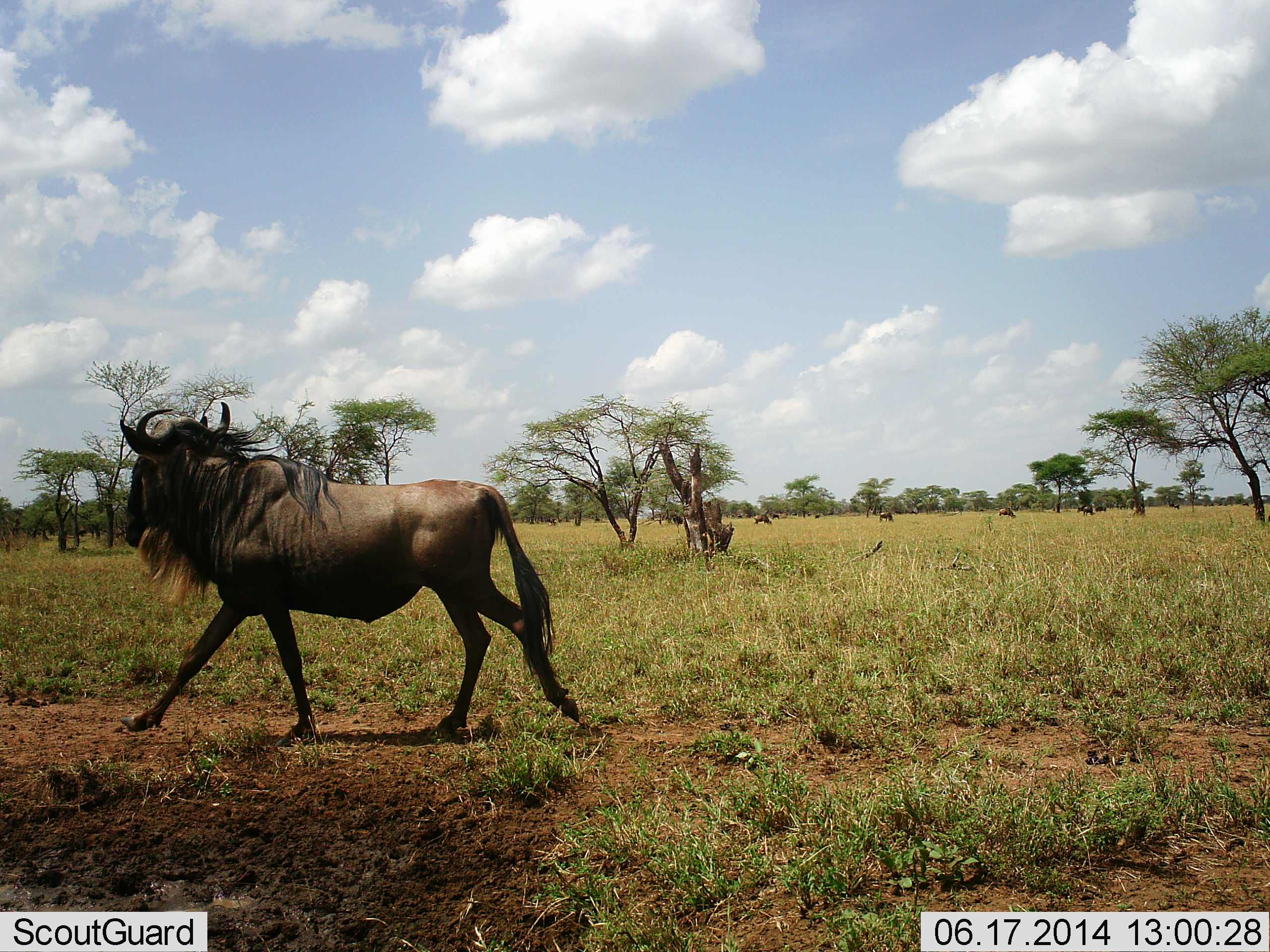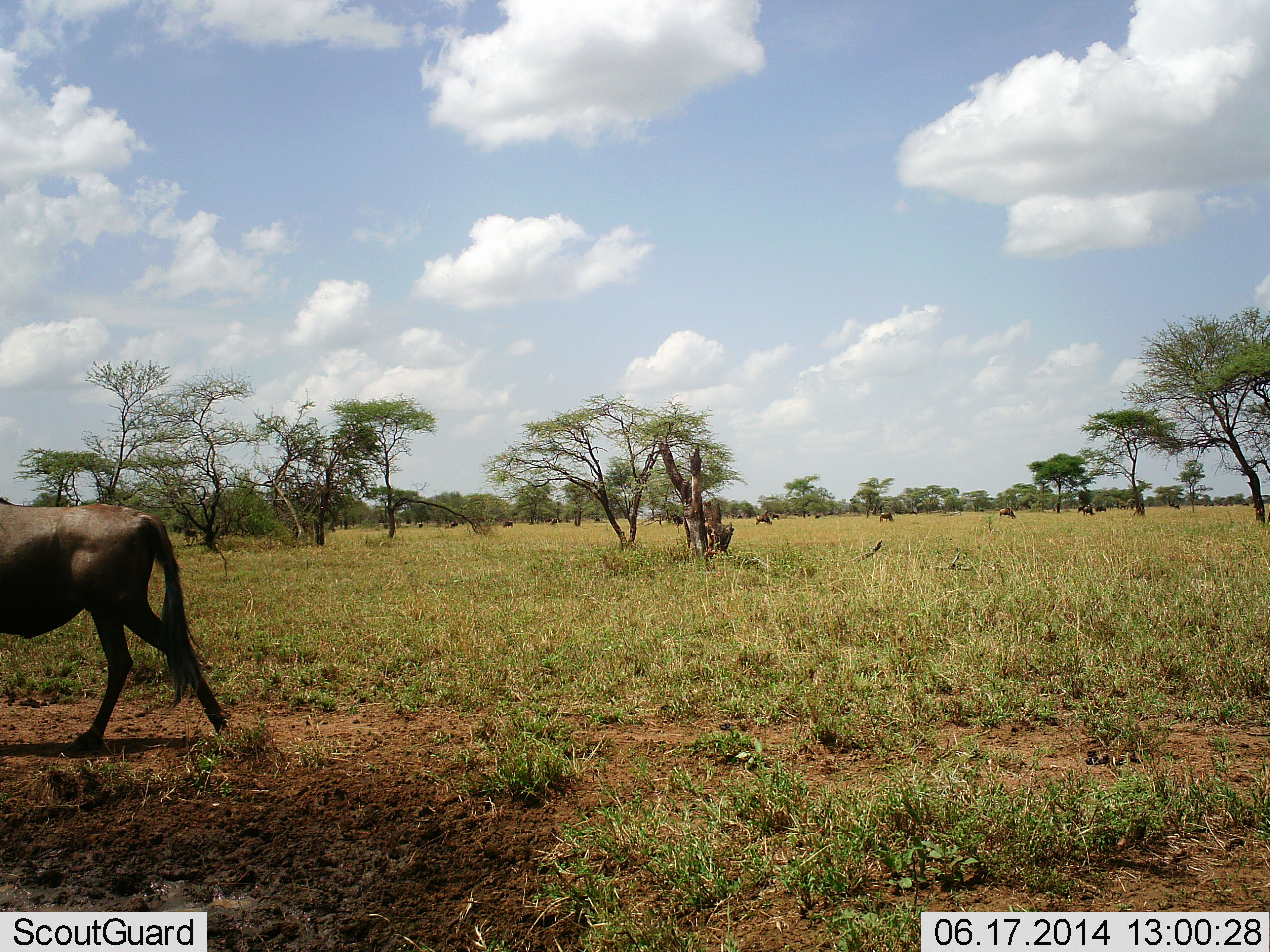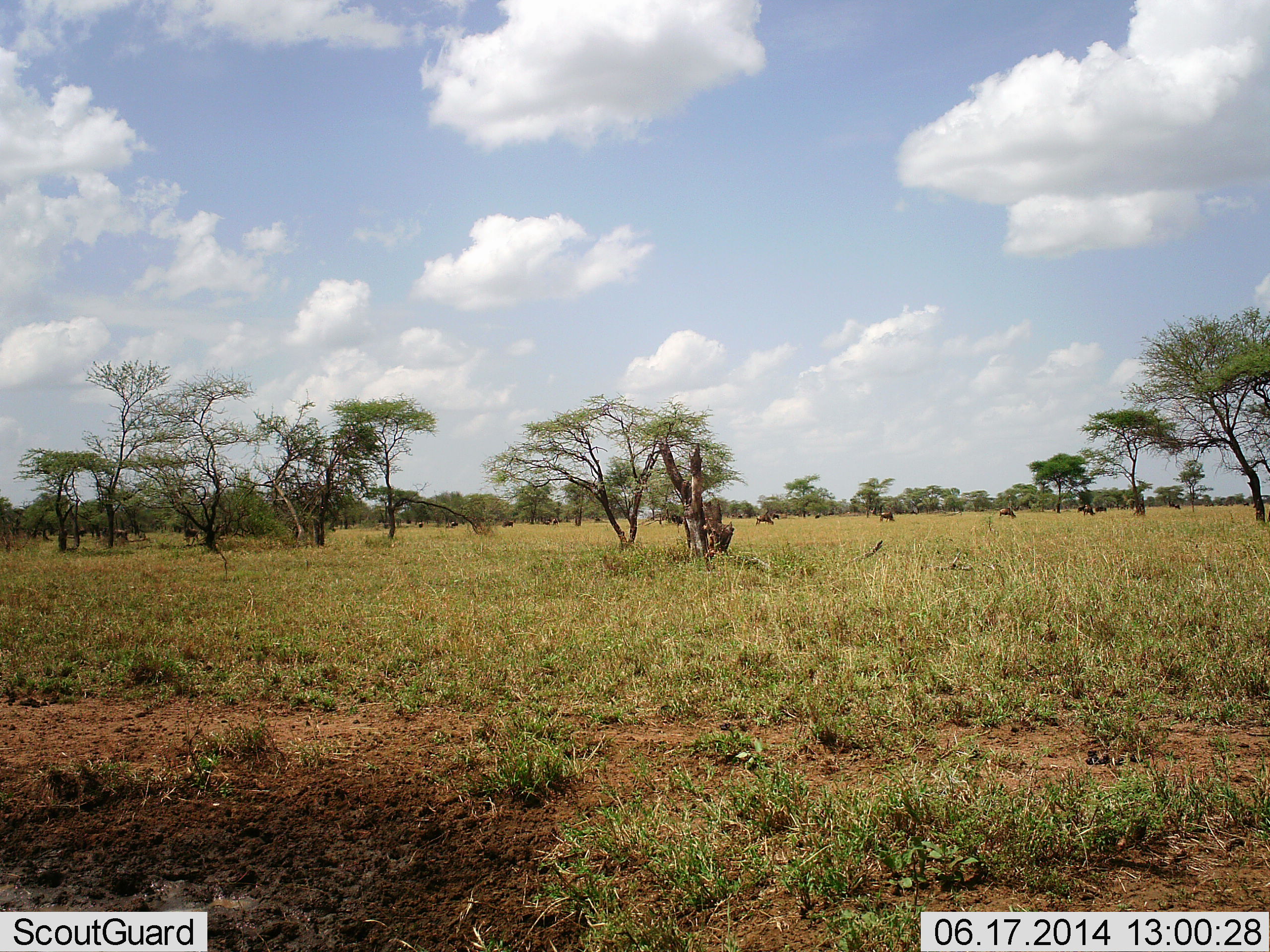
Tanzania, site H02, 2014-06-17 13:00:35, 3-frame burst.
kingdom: Animalia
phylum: Chordata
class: Mammalia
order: Artiodactyla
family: Bovidae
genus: Connochaetes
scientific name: Connochaetes taurinus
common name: blue wildebeest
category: wildebeest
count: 11-50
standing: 20%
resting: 0%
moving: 100%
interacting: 0%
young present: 0%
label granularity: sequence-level